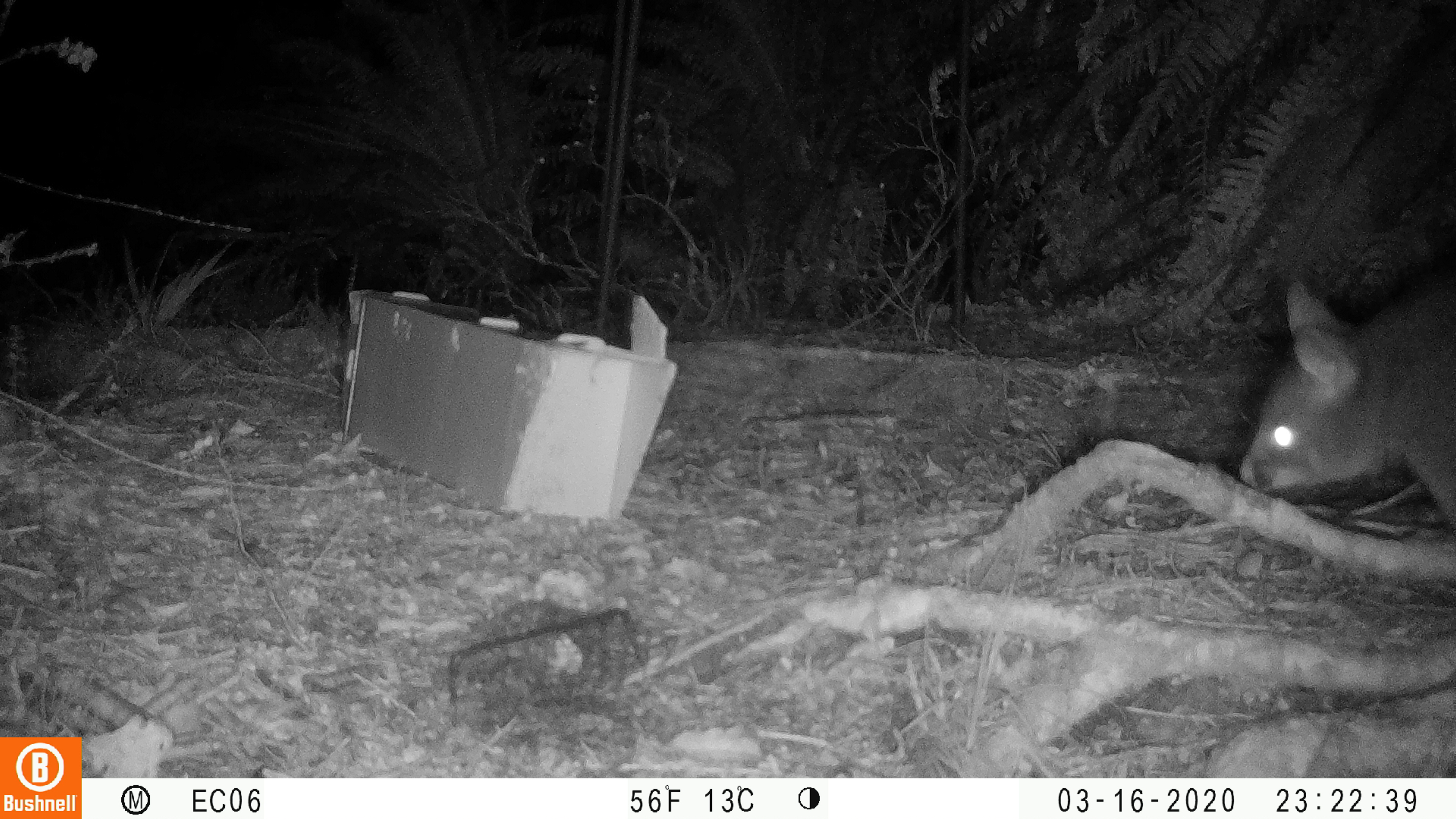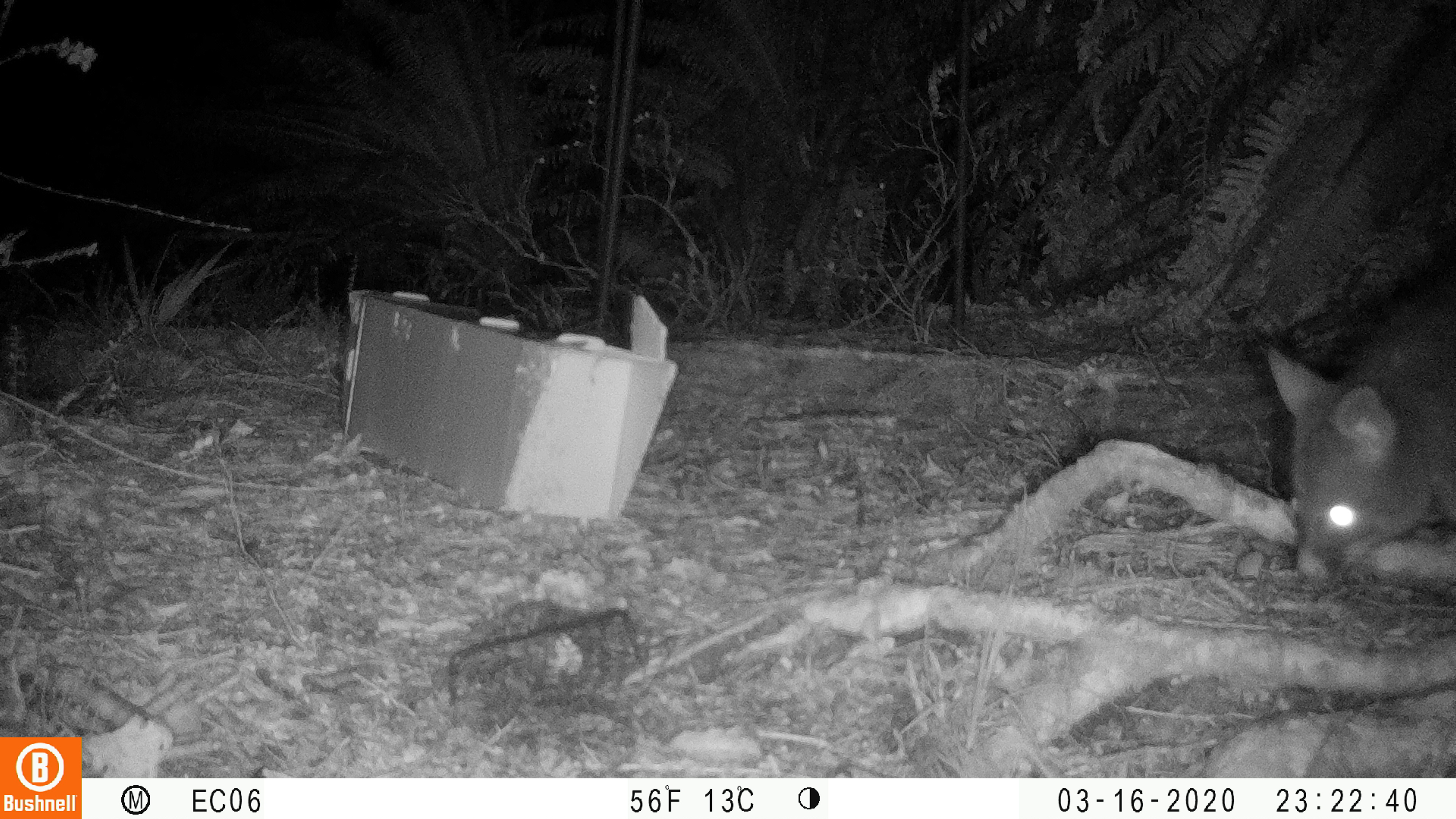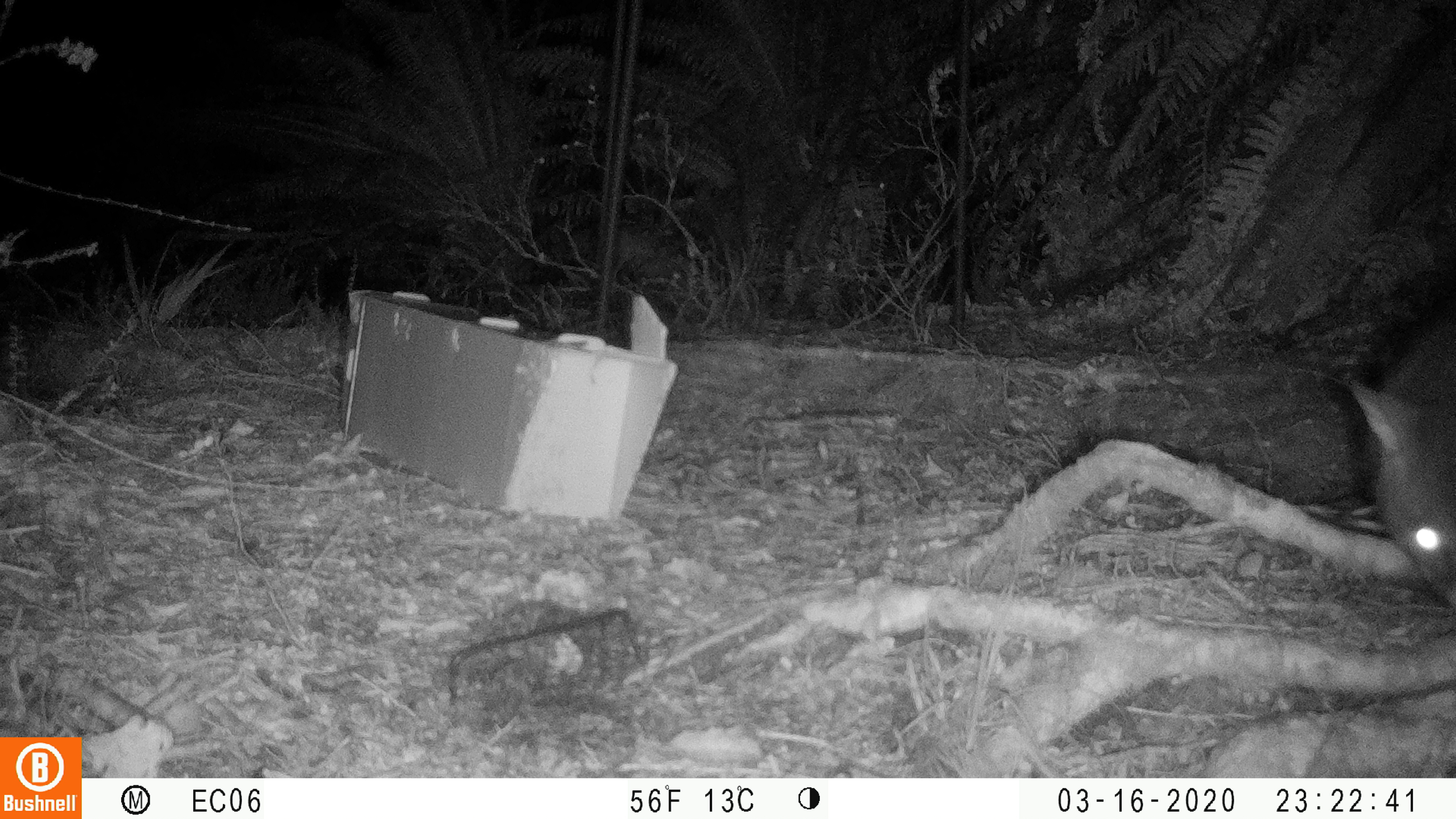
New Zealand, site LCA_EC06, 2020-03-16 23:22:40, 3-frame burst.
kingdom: Animalia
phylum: Chordata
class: Mammalia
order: Diprotodontia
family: Phalangeridae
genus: Trichosurus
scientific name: Trichosurus vulpecula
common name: common brushtail possum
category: possum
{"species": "possum (common brushtail possum) (Trichosurus vulpecula)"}